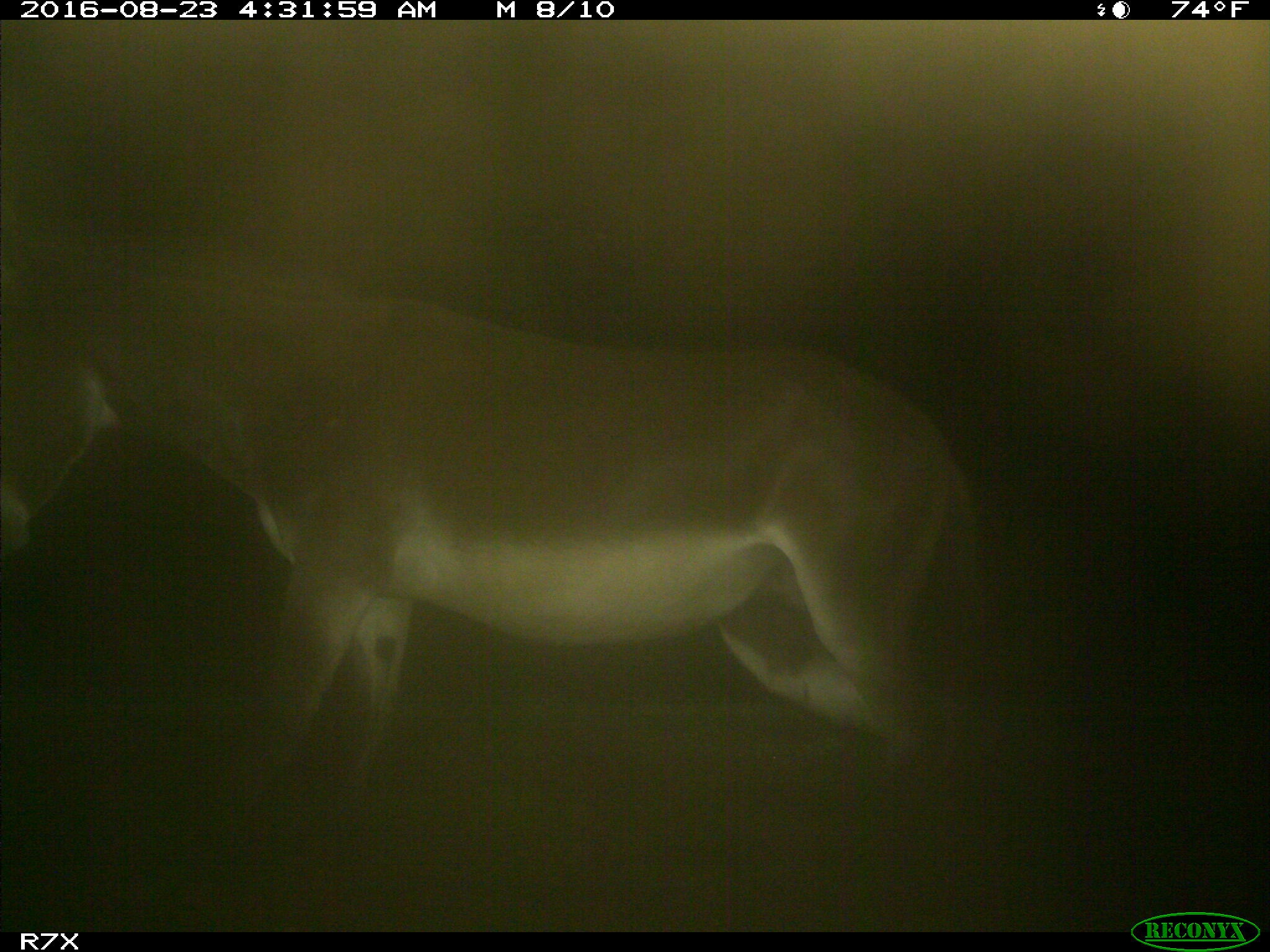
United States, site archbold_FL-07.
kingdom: Animalia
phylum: Chordata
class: Mammalia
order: Perissodactyla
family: Equidae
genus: Equus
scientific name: Equus africanus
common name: african wild ass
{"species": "Equus africanus (african wild ass)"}